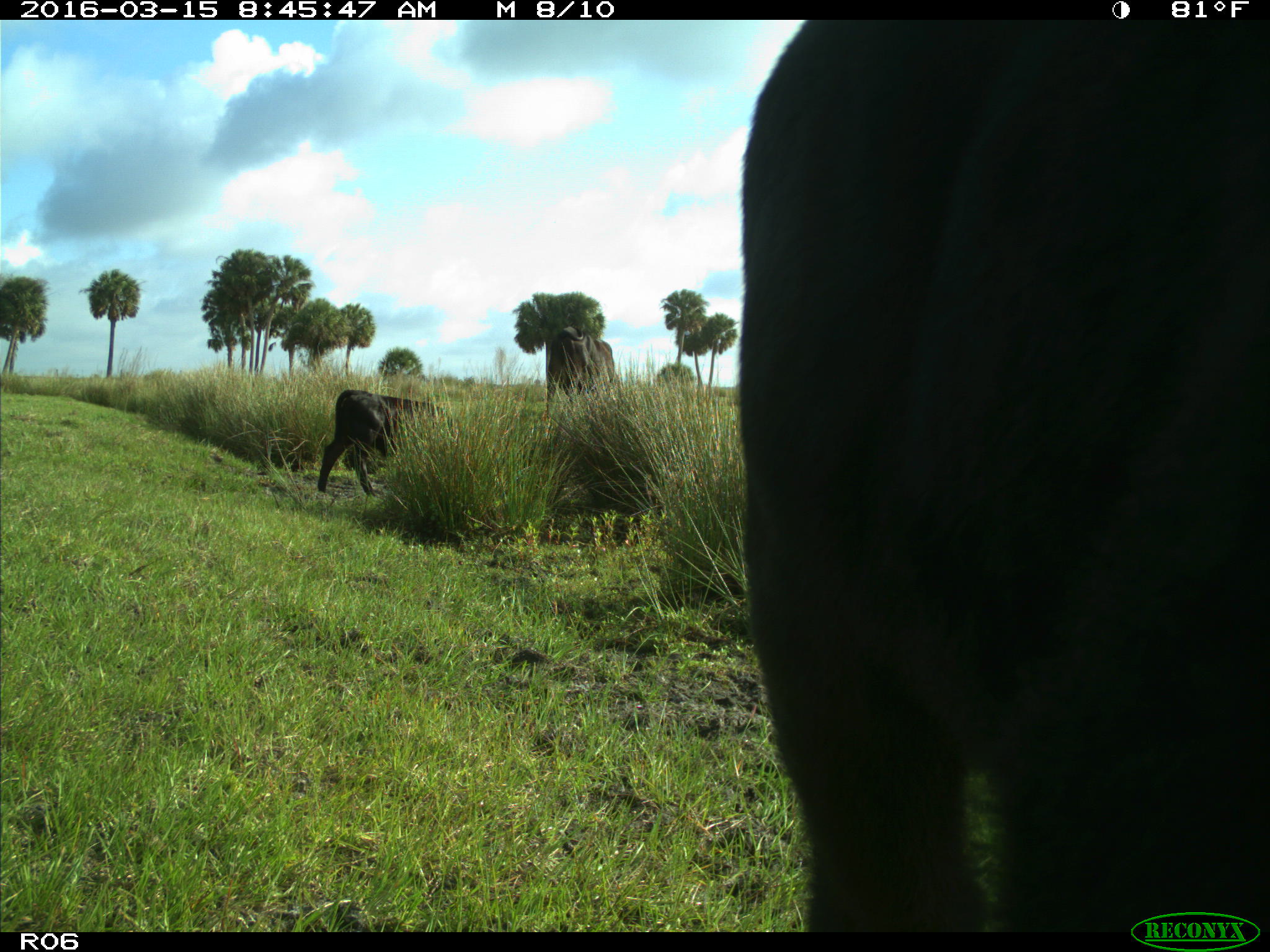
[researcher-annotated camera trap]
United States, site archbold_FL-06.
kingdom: Animalia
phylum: Chordata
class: Mammalia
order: Artiodactyla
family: Bovidae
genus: Bos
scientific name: Bos taurus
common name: domestic cow